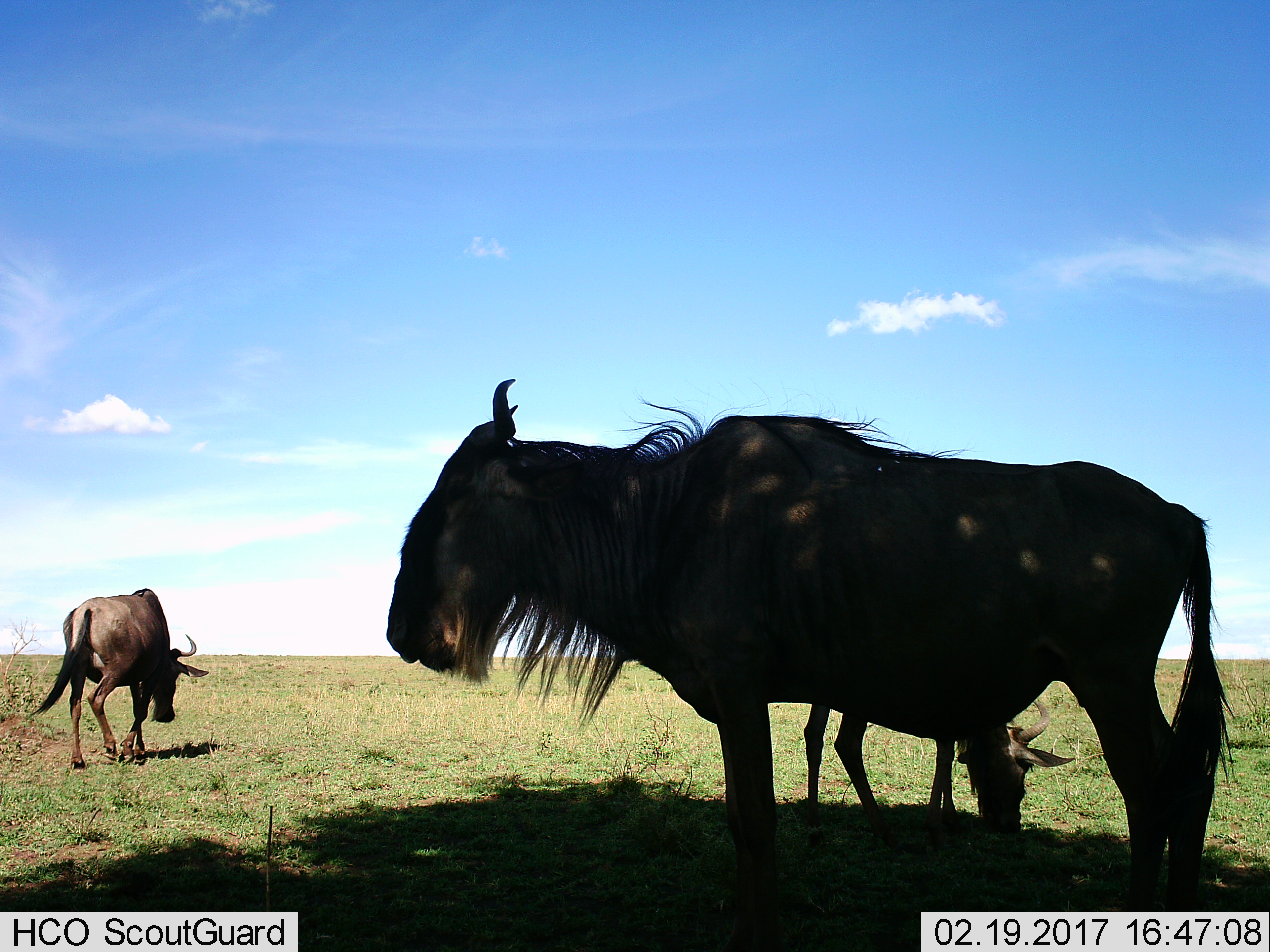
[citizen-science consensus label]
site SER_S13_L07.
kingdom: Animalia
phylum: Chordata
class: Mammalia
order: Artiodactyla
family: Bovidae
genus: Connochaetes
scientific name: Connochaetes taurinus taurinus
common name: blue wildebeest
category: wildebeestblue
Wildebeestblue (blue wildebeest) (Connochaetes taurinus taurinus), count 3. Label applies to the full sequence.